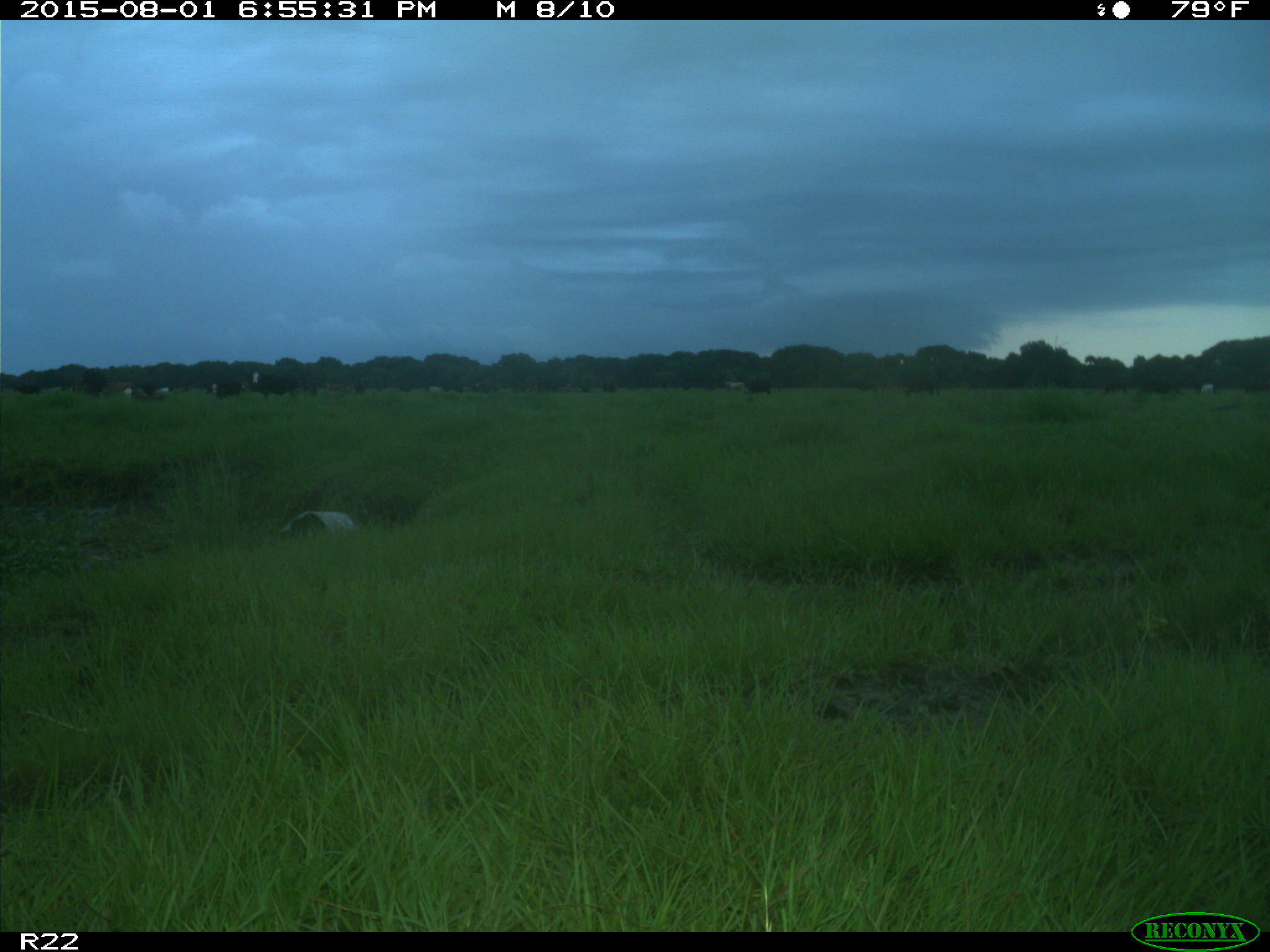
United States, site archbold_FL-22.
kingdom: Animalia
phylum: Chordata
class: Mammalia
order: Artiodactyla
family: Bovidae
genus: Bos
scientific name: Bos taurus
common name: domestic cow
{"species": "Bos taurus (domestic cow)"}